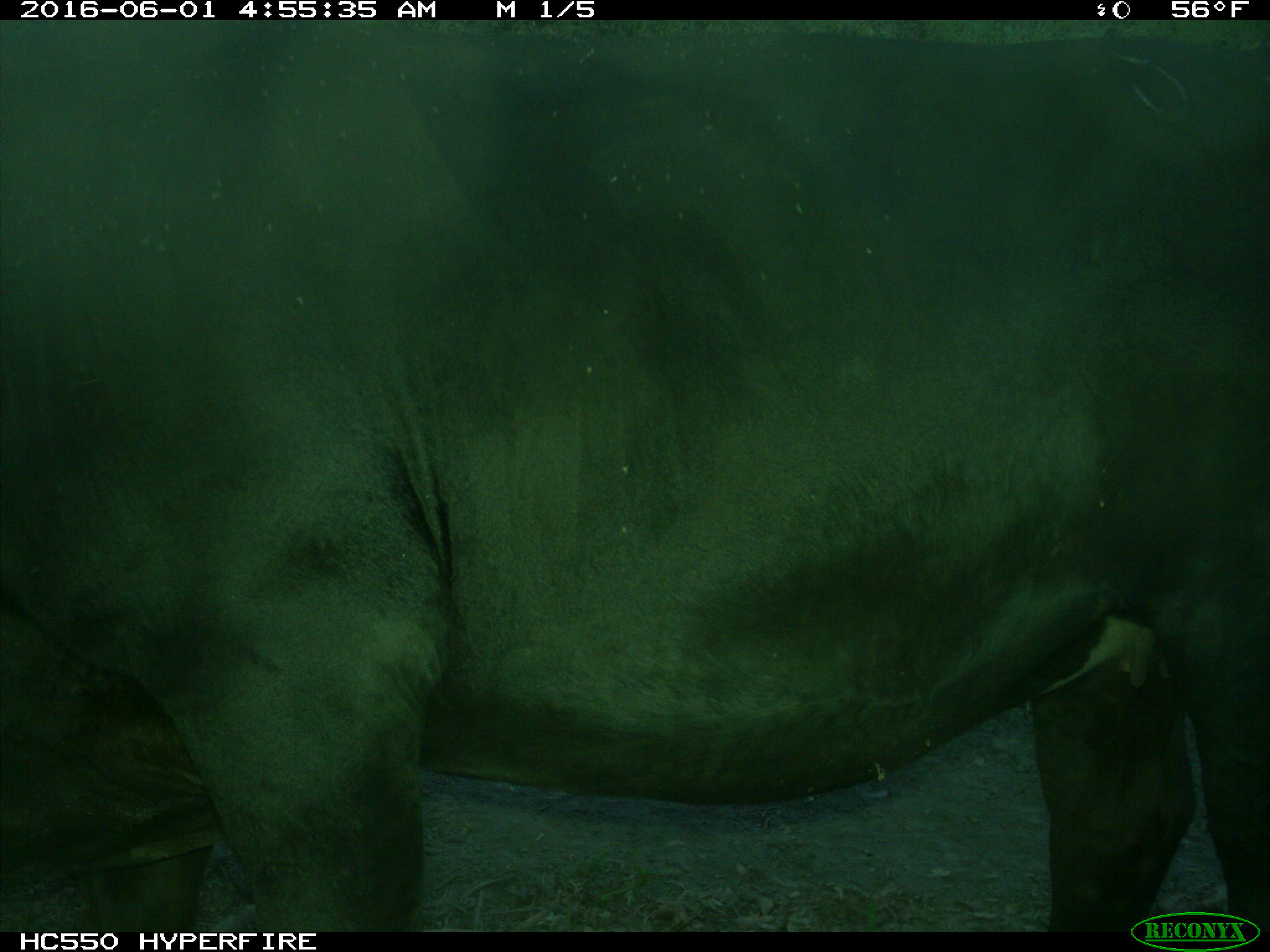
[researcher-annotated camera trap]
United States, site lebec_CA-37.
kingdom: Animalia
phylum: Chordata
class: Mammalia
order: Artiodactyla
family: Bovidae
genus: Bos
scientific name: Bos taurus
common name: domestic cow